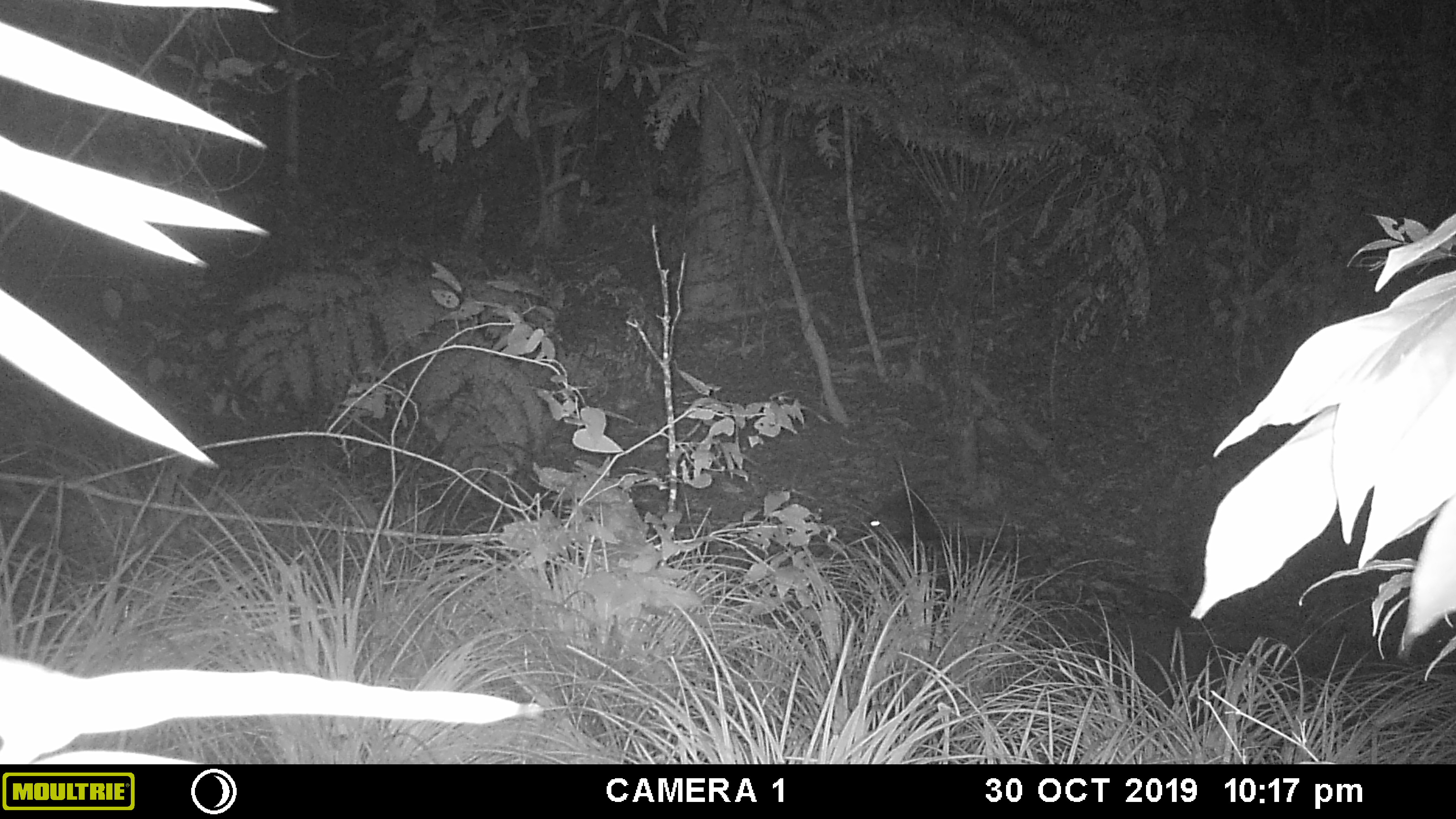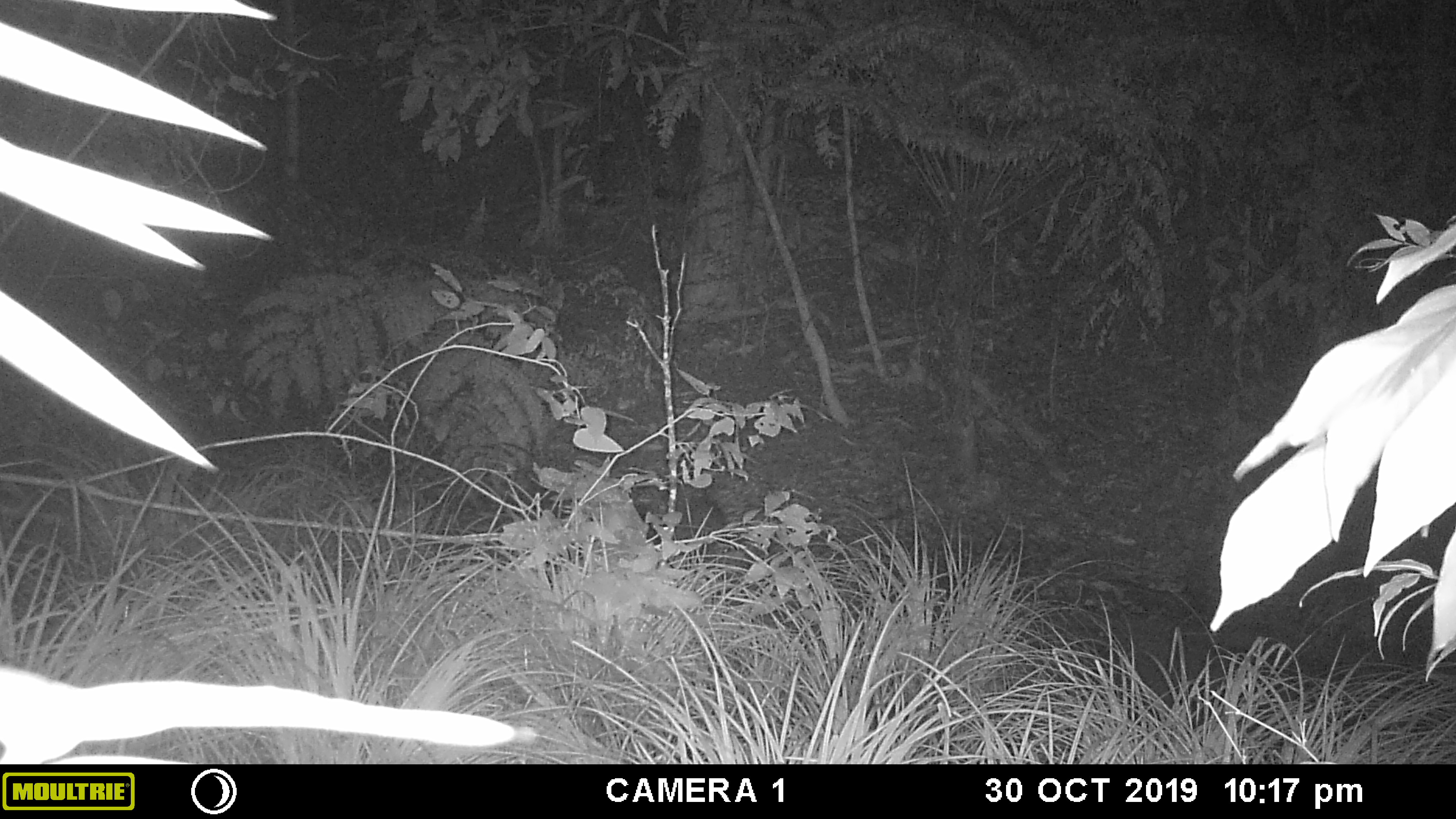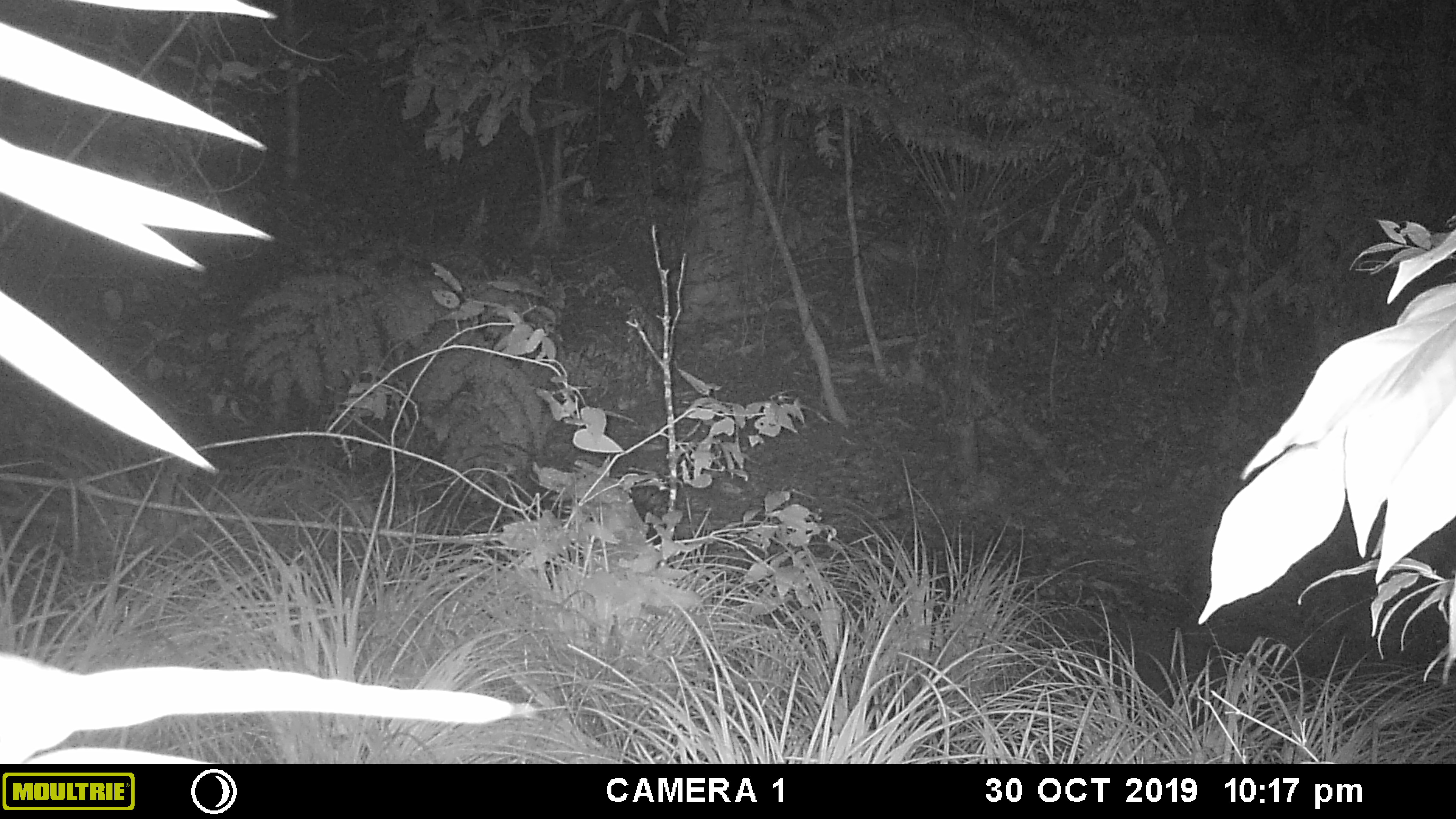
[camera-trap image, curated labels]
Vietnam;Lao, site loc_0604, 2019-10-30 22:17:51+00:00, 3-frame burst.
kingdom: Animalia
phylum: Chordata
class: Mammalia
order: Rodentia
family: Hystricidae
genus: Hystrix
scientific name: Hystrix brachyura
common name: malayan porcupine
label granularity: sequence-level